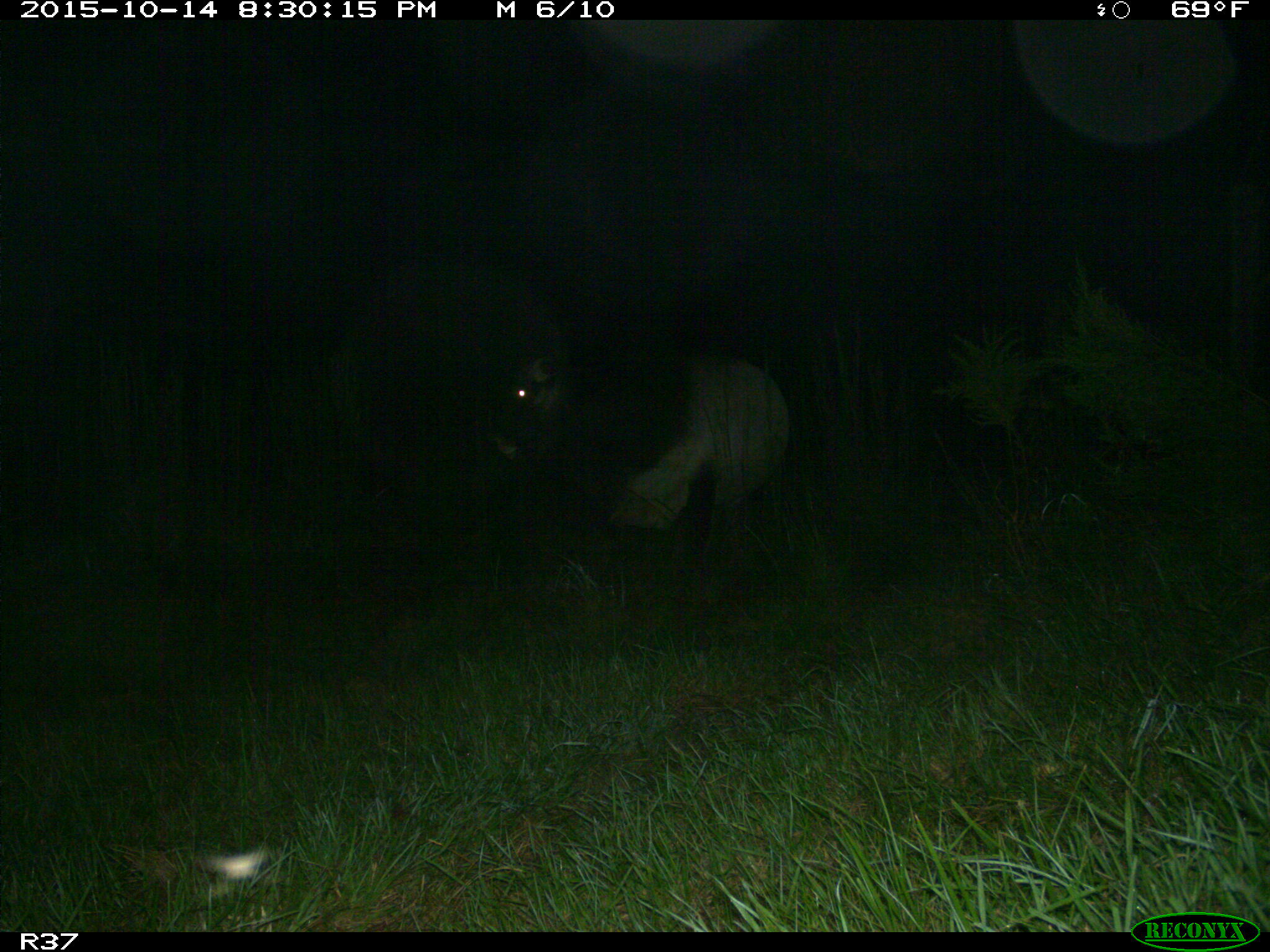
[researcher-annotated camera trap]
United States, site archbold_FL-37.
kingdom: Animalia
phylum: Chordata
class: Mammalia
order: Artiodactyla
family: Bovidae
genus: Bos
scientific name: Bos taurus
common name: domestic cow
Bos taurus (domestic cow).